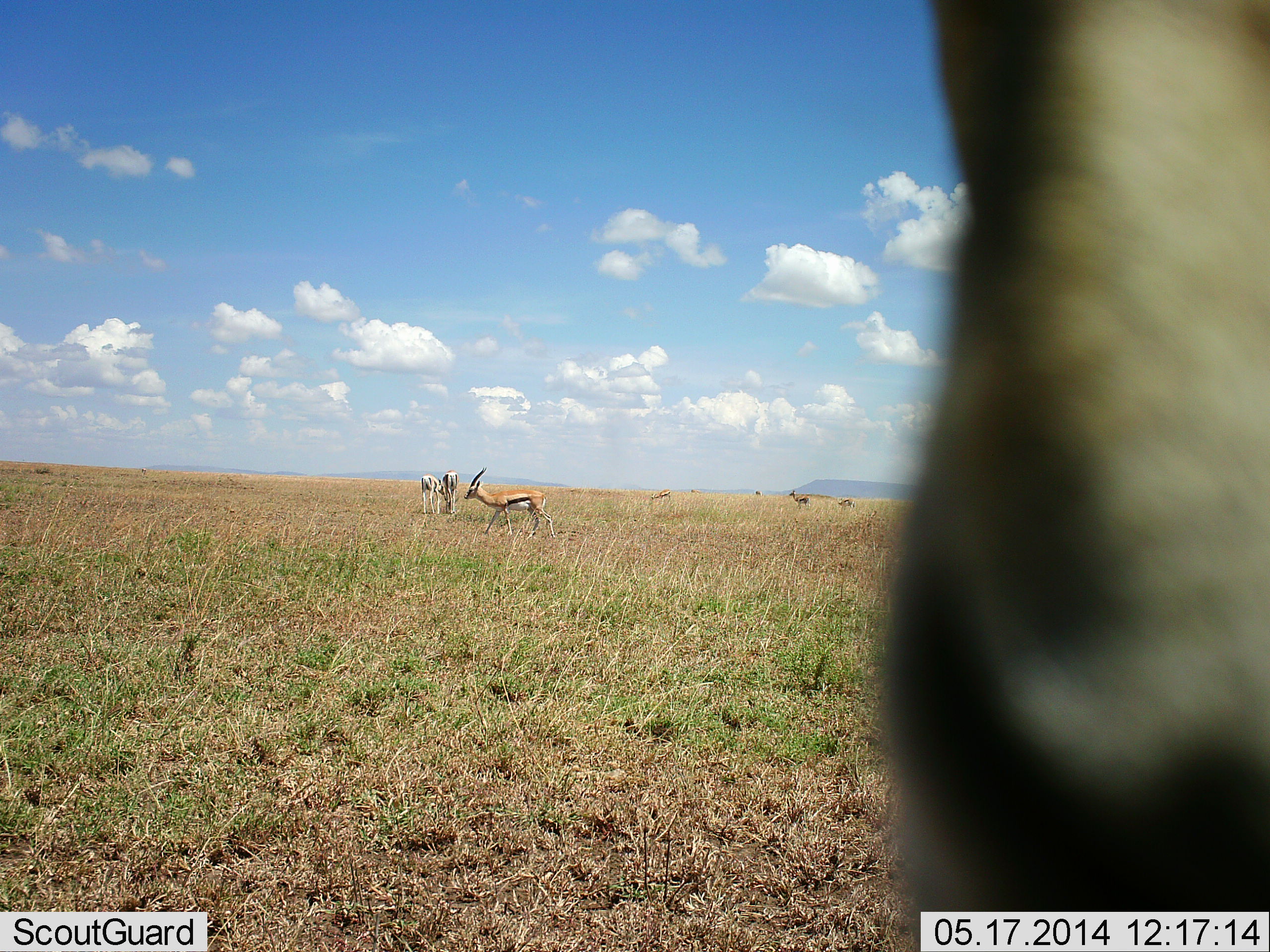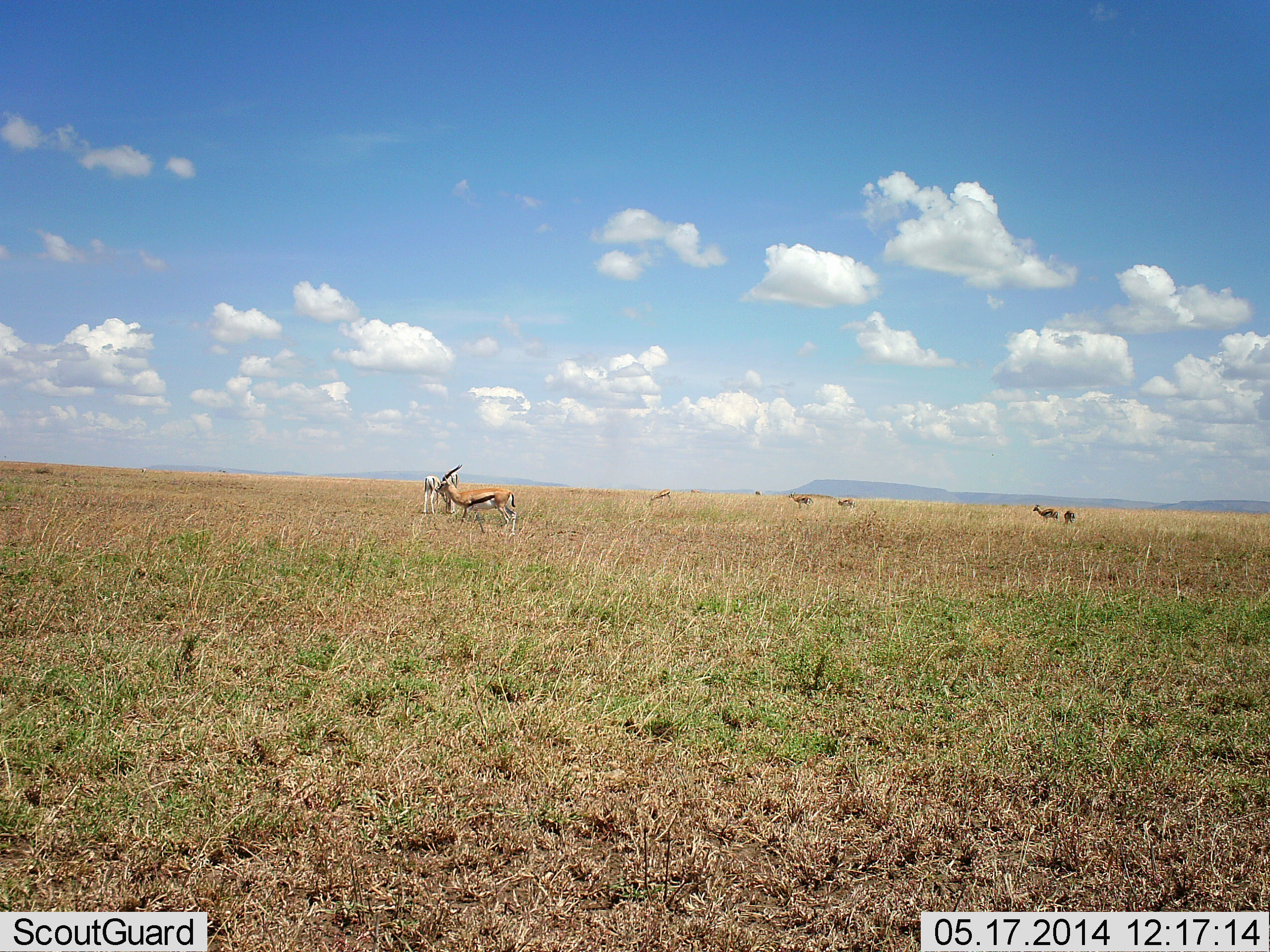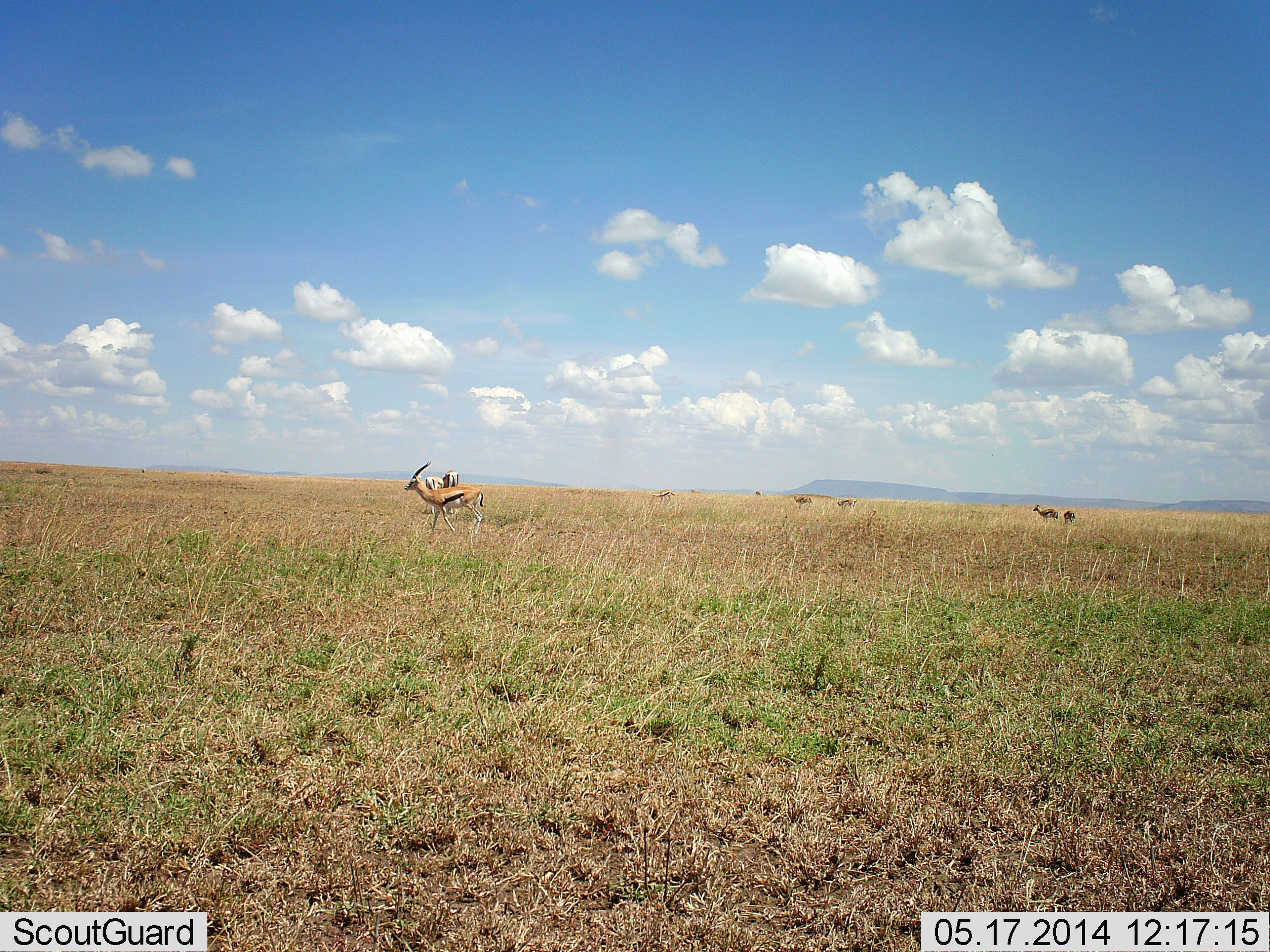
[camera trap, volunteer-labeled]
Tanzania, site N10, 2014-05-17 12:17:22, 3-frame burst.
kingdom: Animalia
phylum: Chordata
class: Mammalia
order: Artiodactyla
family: Bovidae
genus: Eudorcas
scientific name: Eudorcas thomsonii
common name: thomson's gazelle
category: gazellethomsons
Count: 5.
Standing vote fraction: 64%.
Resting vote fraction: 0%.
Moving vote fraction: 73%.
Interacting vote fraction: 0%.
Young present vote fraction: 0%.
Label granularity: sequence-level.